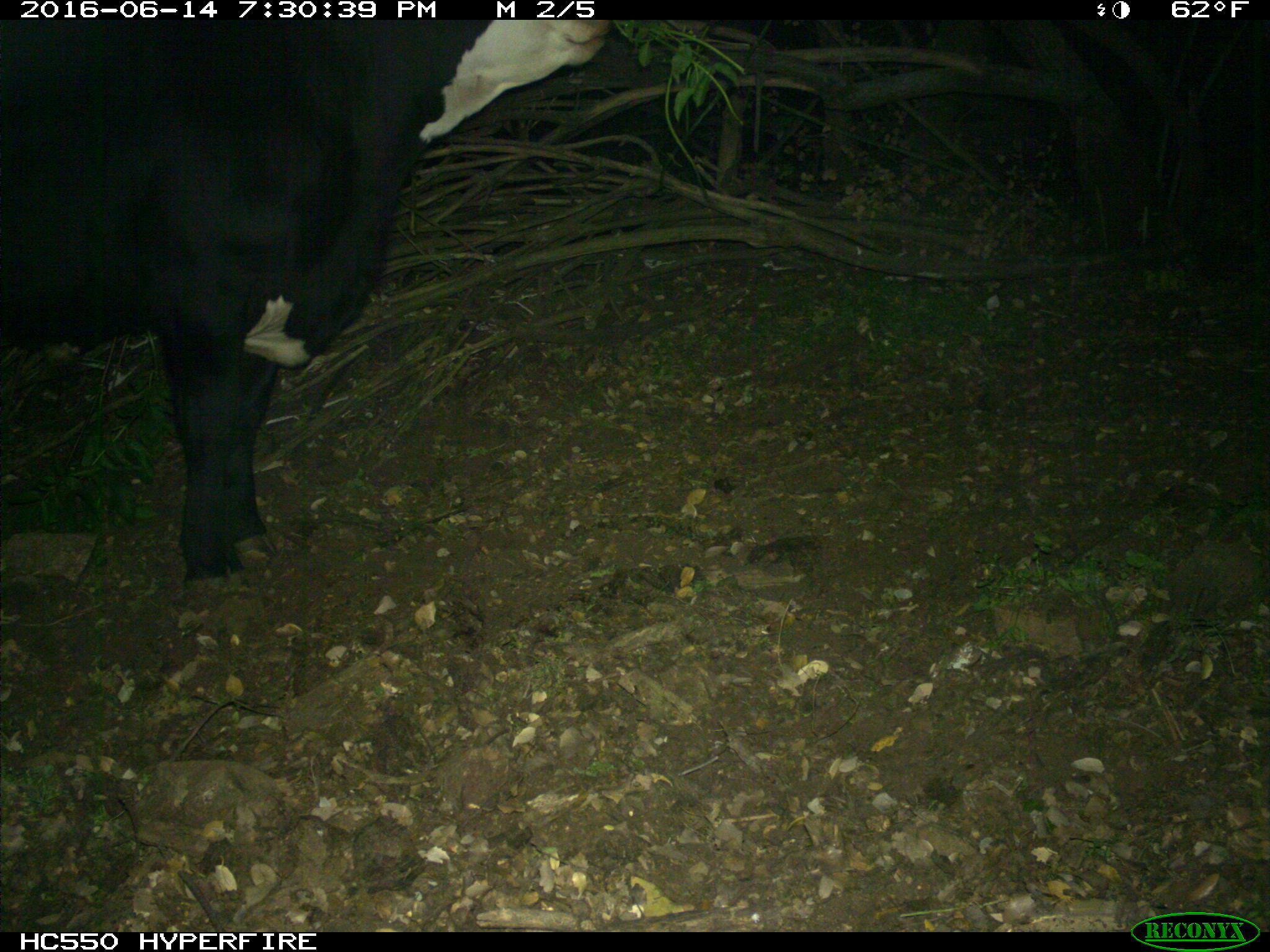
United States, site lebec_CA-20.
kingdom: Animalia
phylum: Chordata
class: Mammalia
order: Artiodactyla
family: Bovidae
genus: Bos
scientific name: Bos taurus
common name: domestic cow